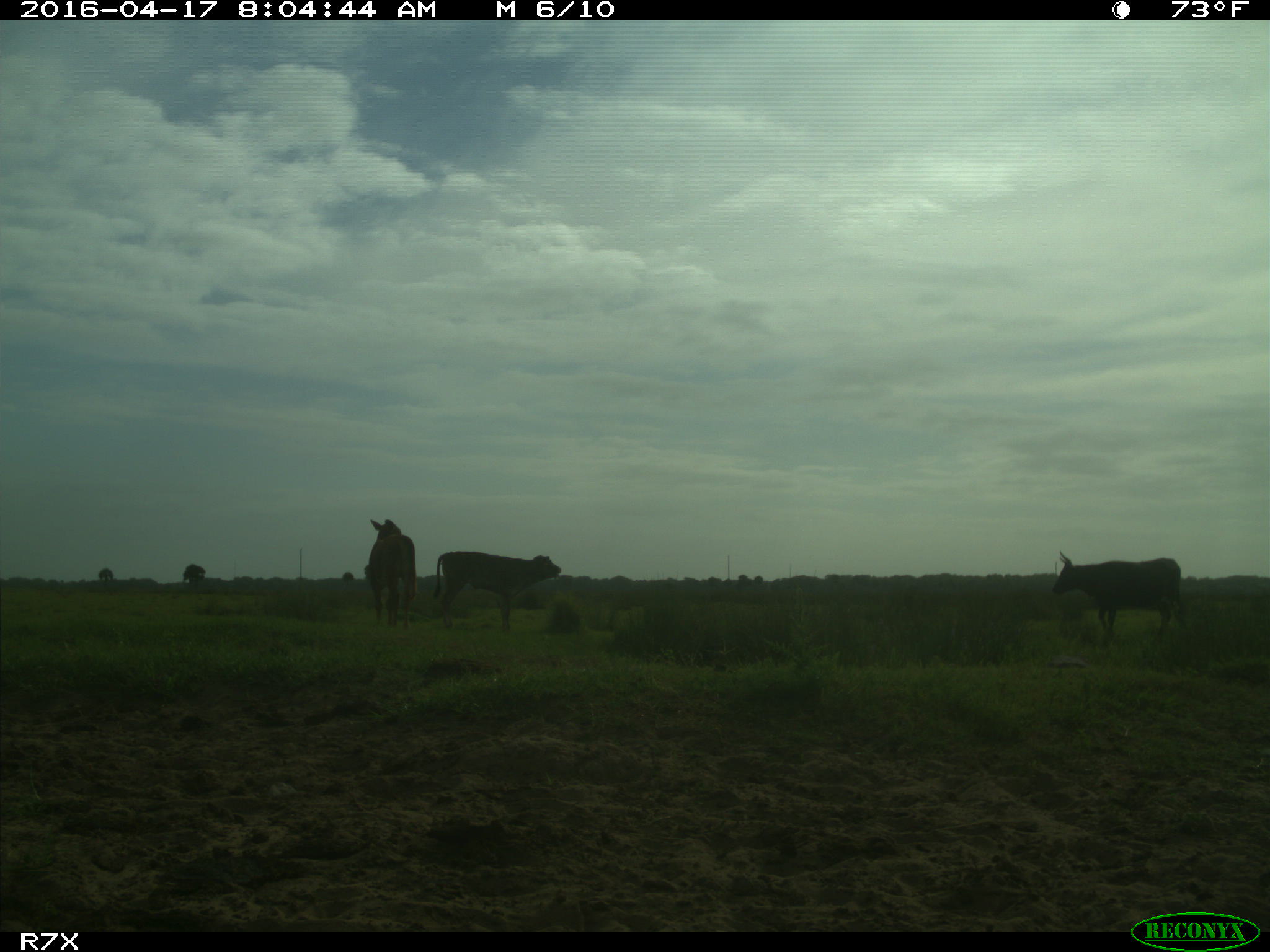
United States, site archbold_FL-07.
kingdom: Animalia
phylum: Chordata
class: Mammalia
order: Artiodactyla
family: Bovidae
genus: Bos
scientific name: Bos taurus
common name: domestic cow